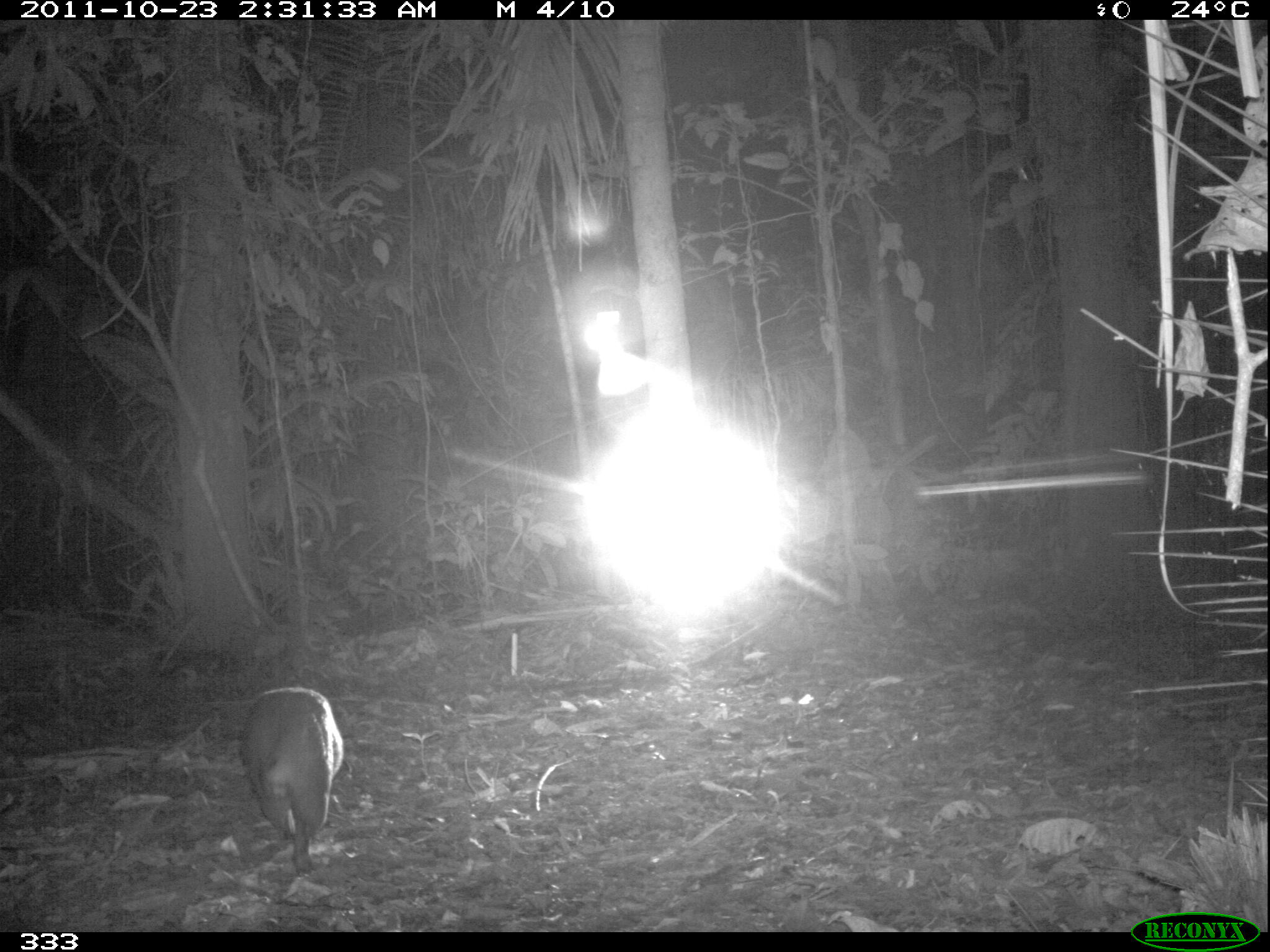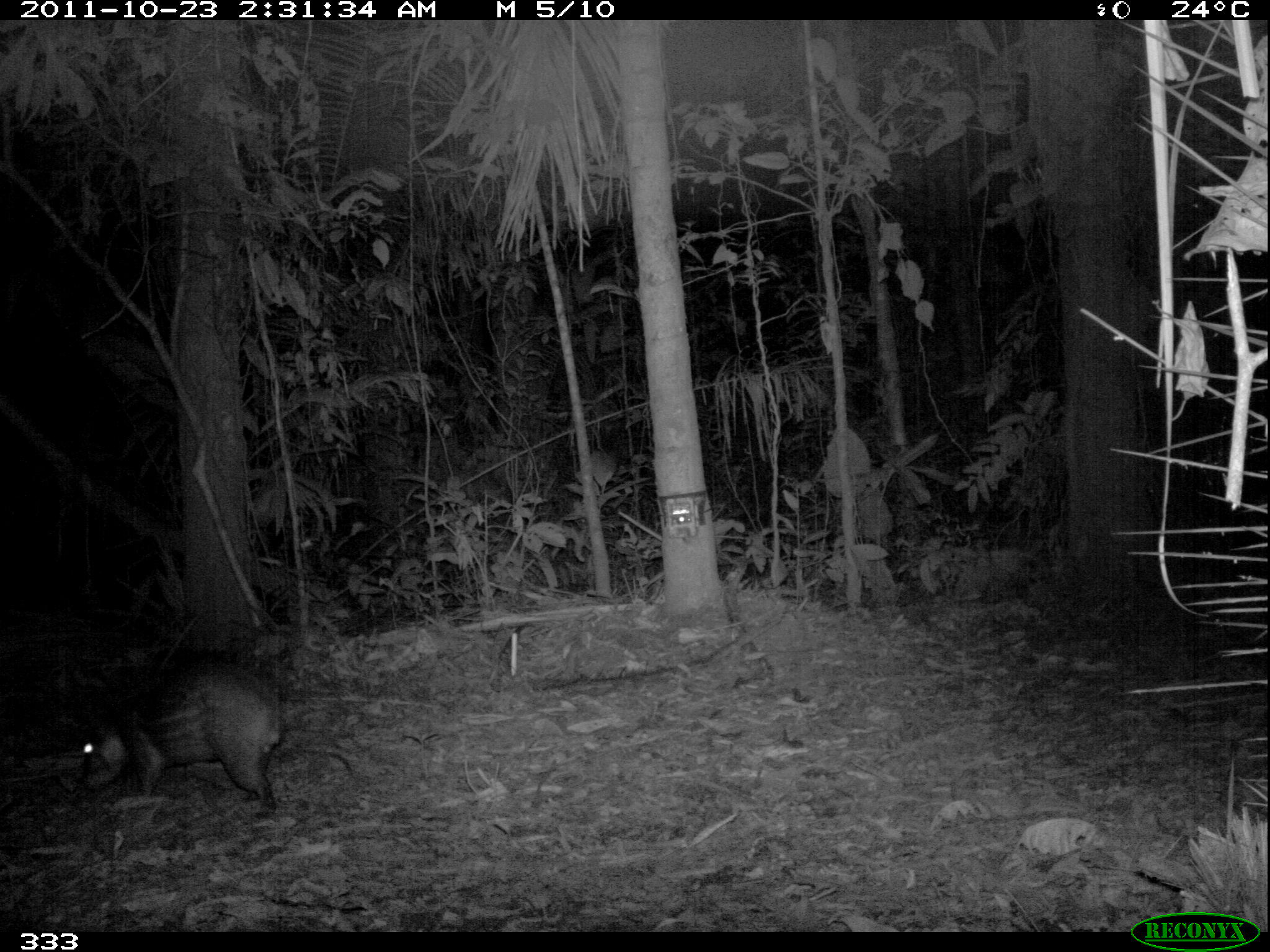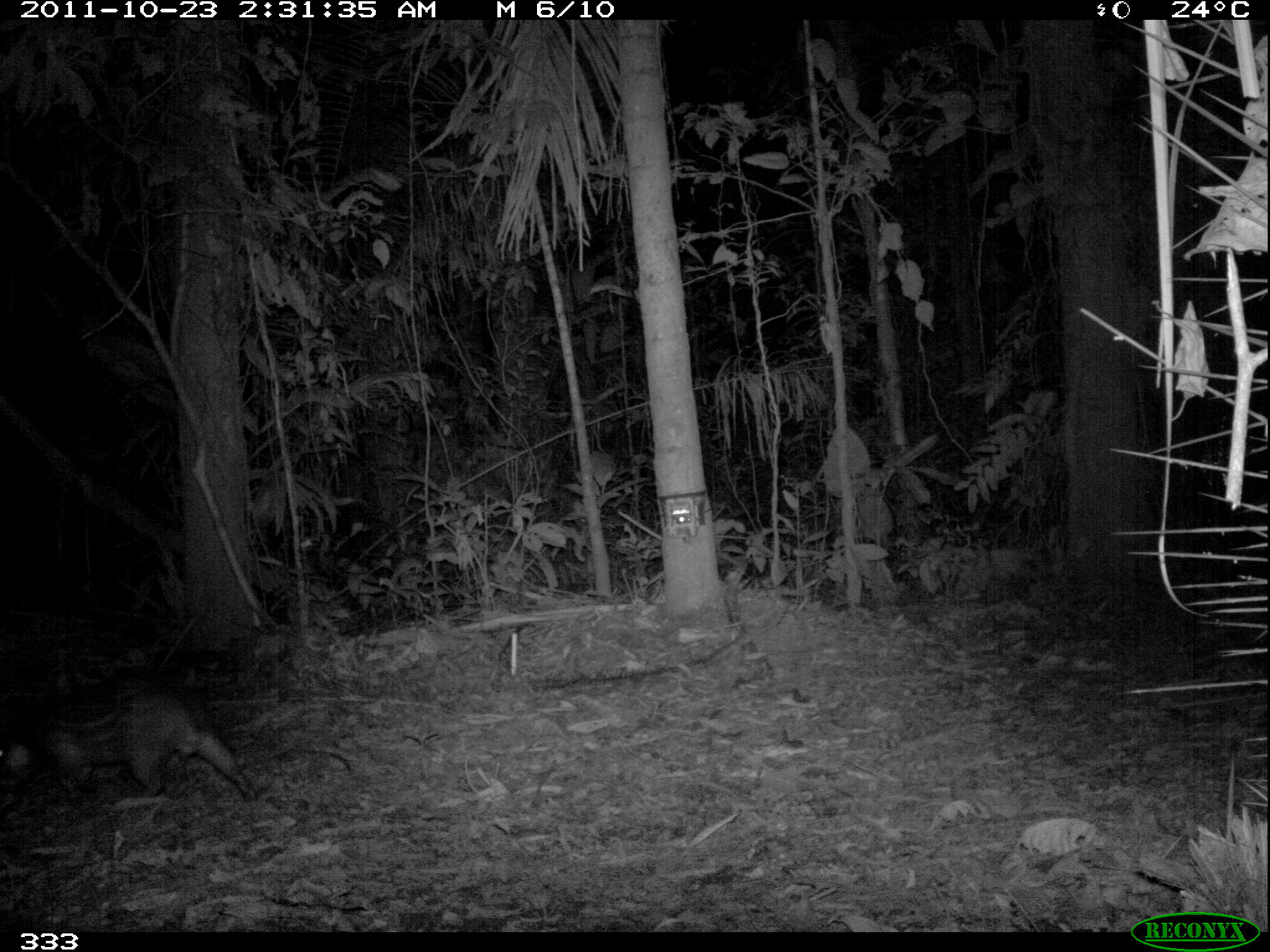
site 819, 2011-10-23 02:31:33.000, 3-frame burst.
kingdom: Animalia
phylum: Chordata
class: Mammalia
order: Rodentia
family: Cuniculidae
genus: Cuniculus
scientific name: Cuniculus paca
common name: spotted paca